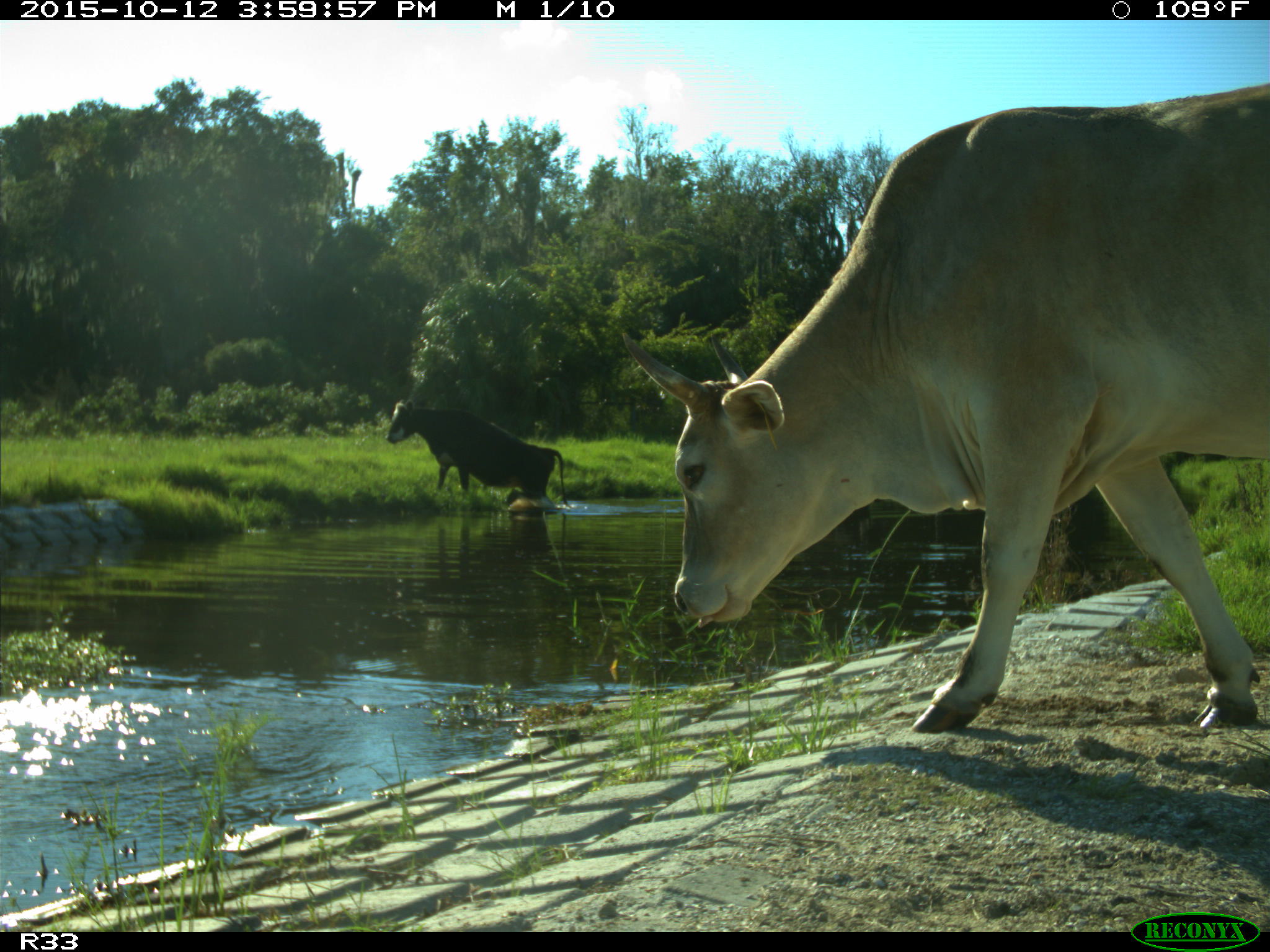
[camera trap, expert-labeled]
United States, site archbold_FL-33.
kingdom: Animalia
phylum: Chordata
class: Mammalia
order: Artiodactyla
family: Bovidae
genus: Bos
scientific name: Bos taurus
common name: domestic cow